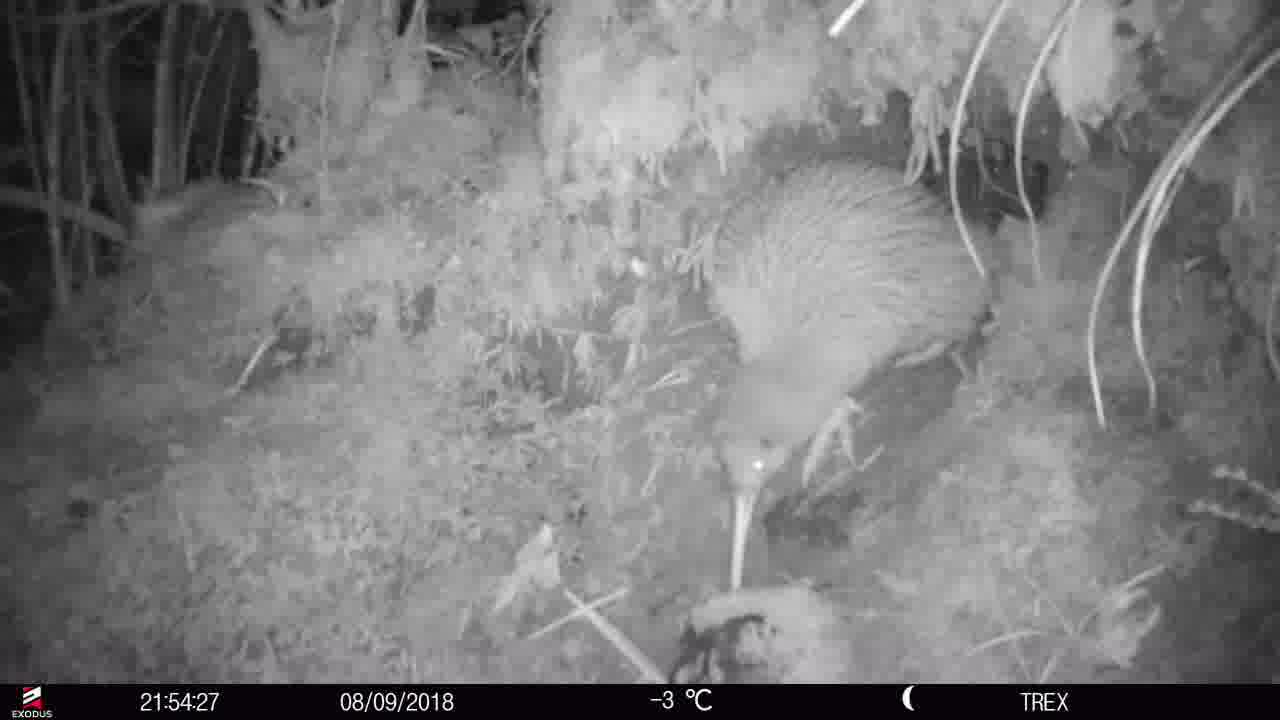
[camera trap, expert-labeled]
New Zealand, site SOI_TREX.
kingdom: Animalia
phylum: Chordata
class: Aves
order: Apterygiformes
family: Apterygidae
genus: Apteryx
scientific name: Apteryx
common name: kiwi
Kiwi (Apteryx).